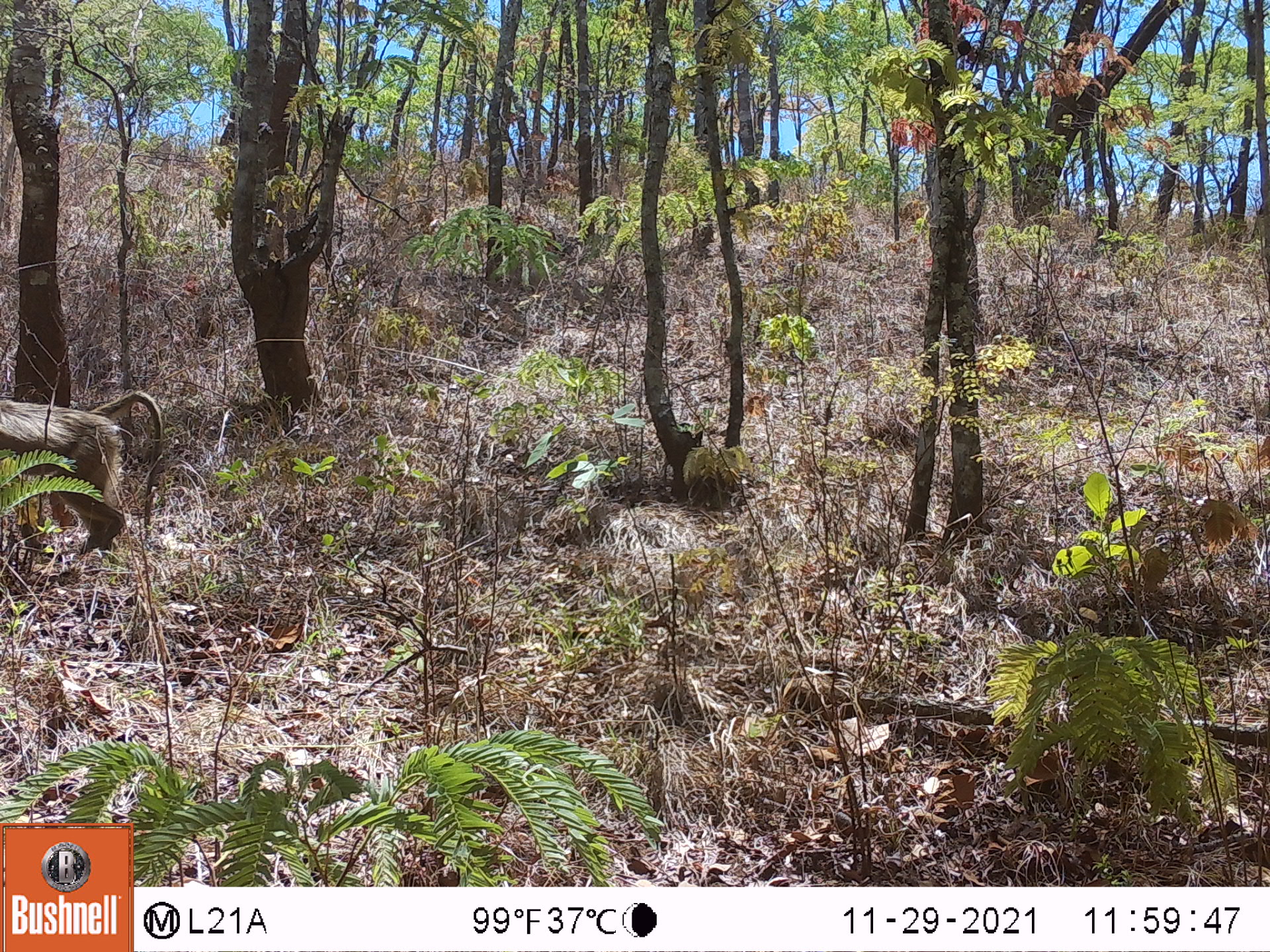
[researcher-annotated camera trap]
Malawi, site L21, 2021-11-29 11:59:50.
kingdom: Animalia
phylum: Chordata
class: Mammalia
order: Primates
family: Cercopithecidae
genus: Papio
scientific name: Papio cynocephalus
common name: yellow baboon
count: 1